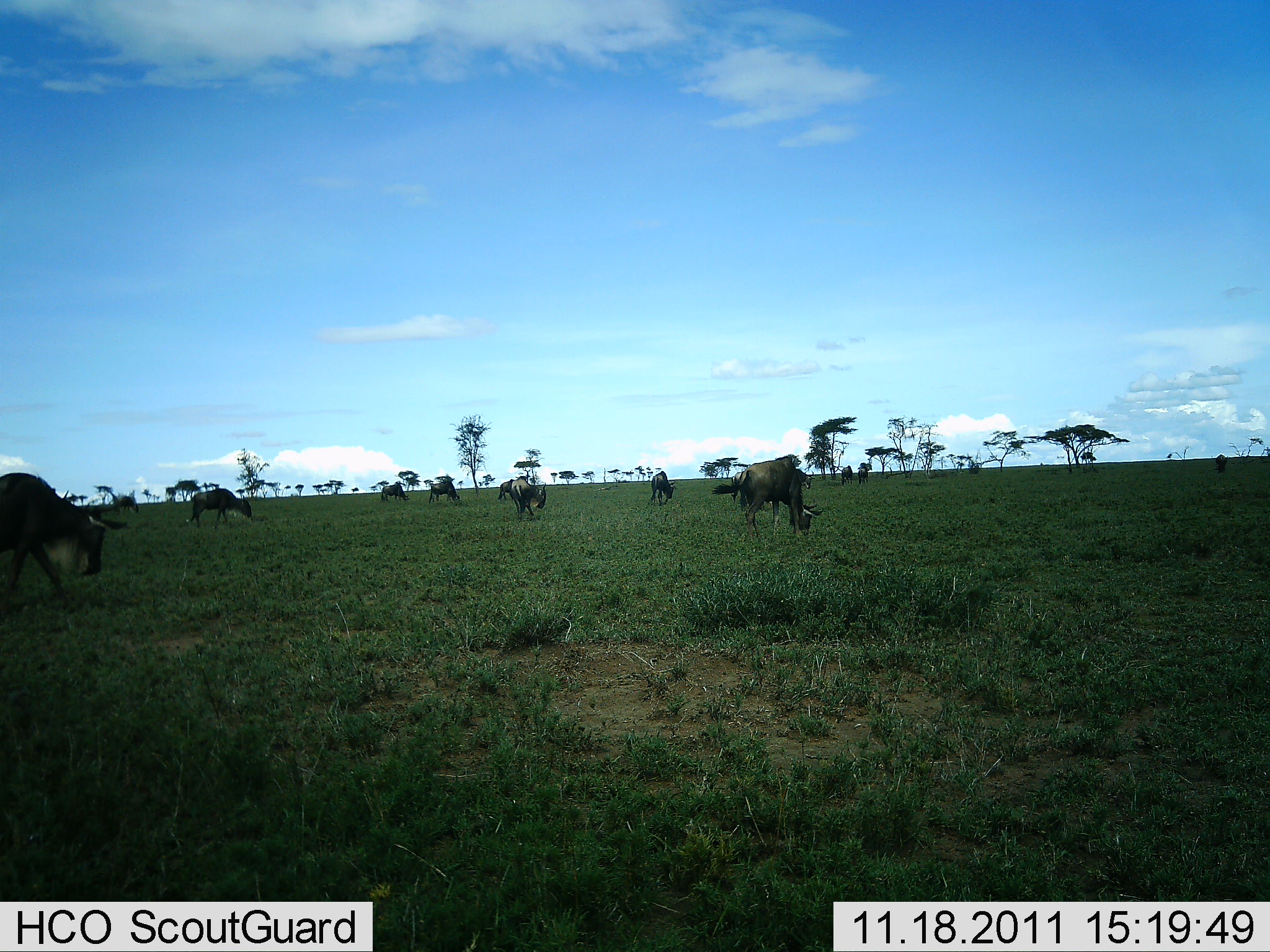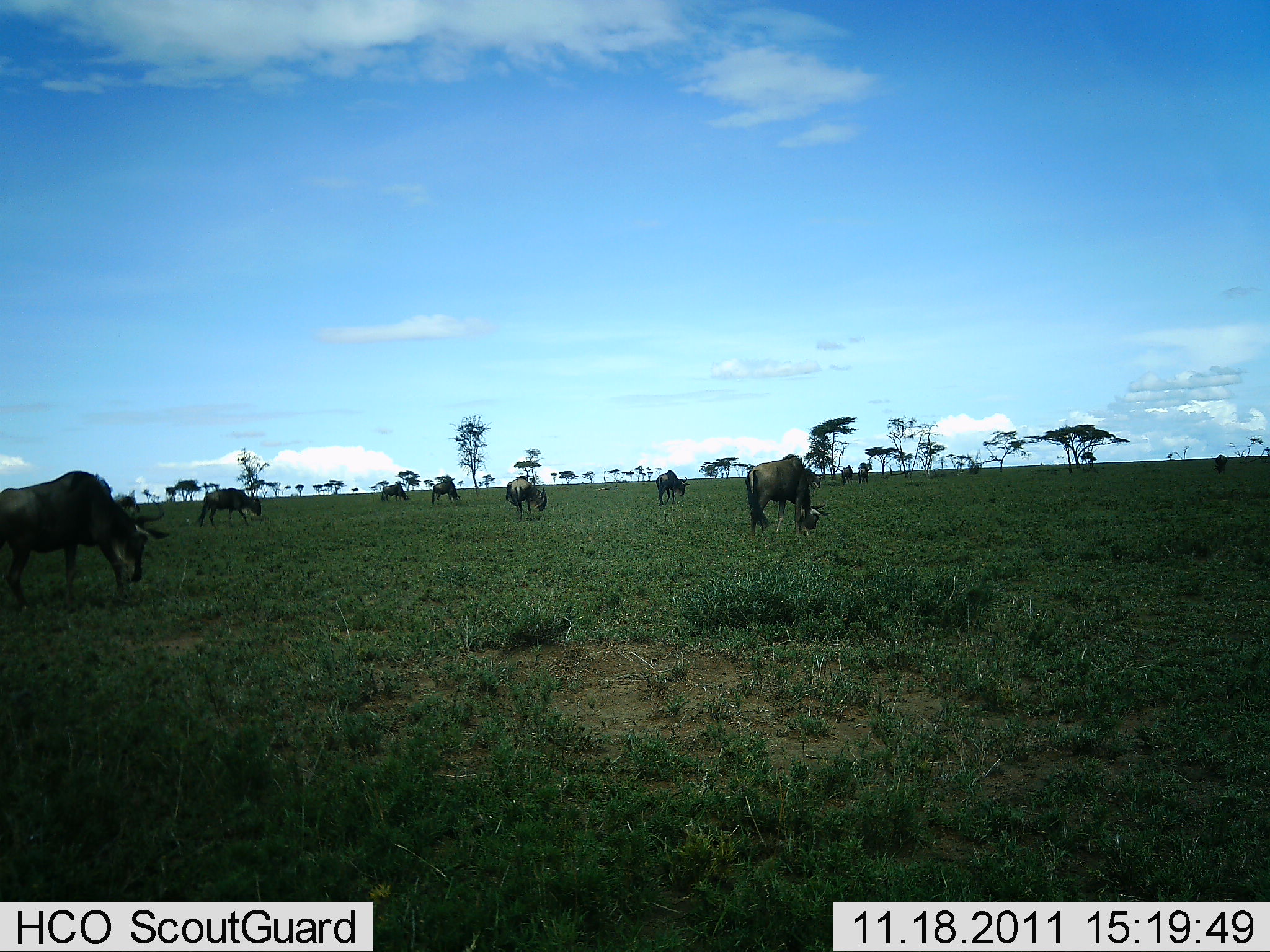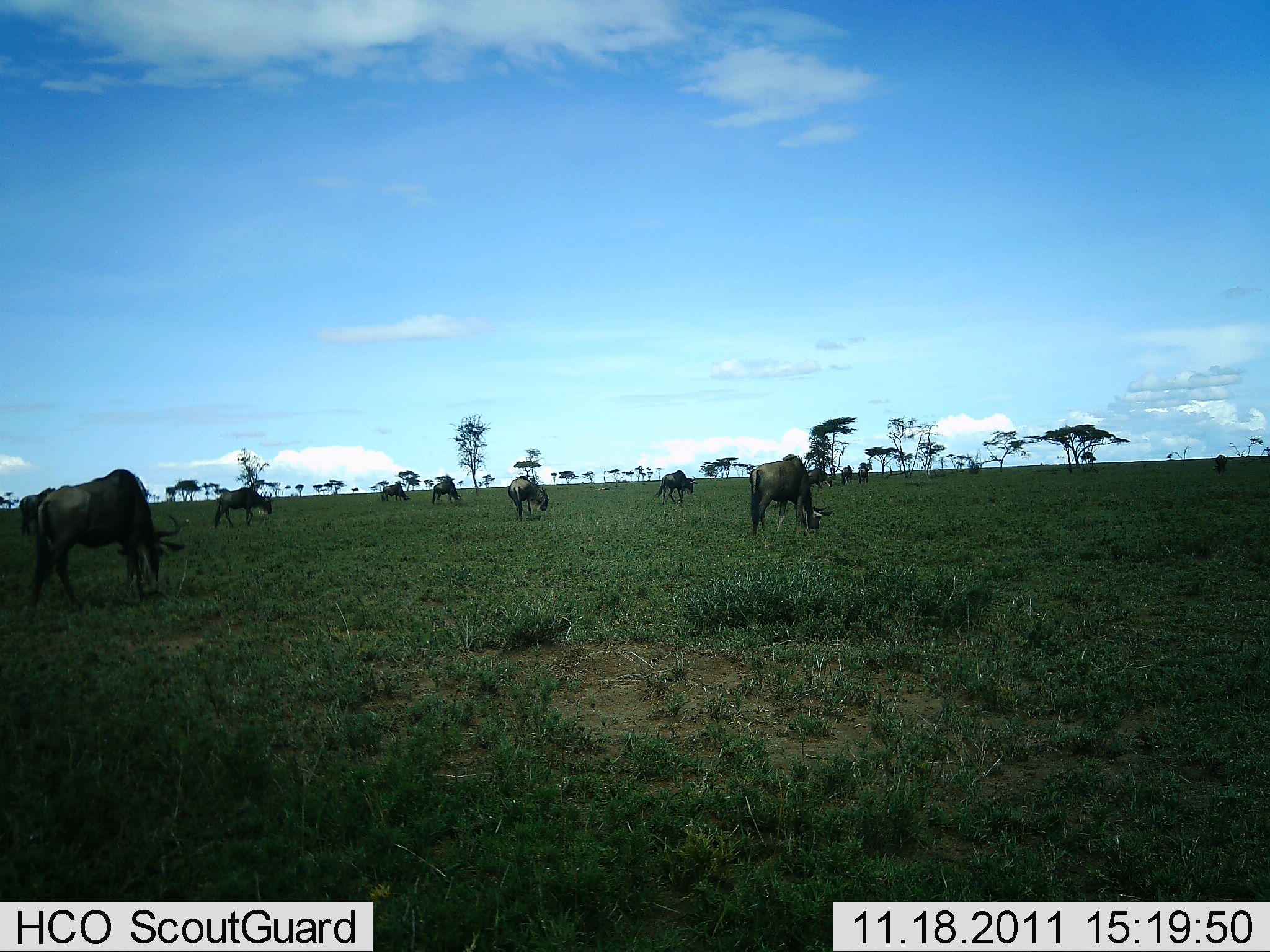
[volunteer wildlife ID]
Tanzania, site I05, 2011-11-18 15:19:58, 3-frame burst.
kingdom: Animalia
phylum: Chordata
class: Mammalia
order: Artiodactyla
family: Bovidae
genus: Connochaetes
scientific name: Connochaetes taurinus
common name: blue wildebeest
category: wildebeest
Wildebeest (blue wildebeest) (Connochaetes taurinus), count 9. Behavior (volunteer vote fractions): standing 24%, resting 0%, moving 24%, interacting 0%. Young present (vote fraction): 0%. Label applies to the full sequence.